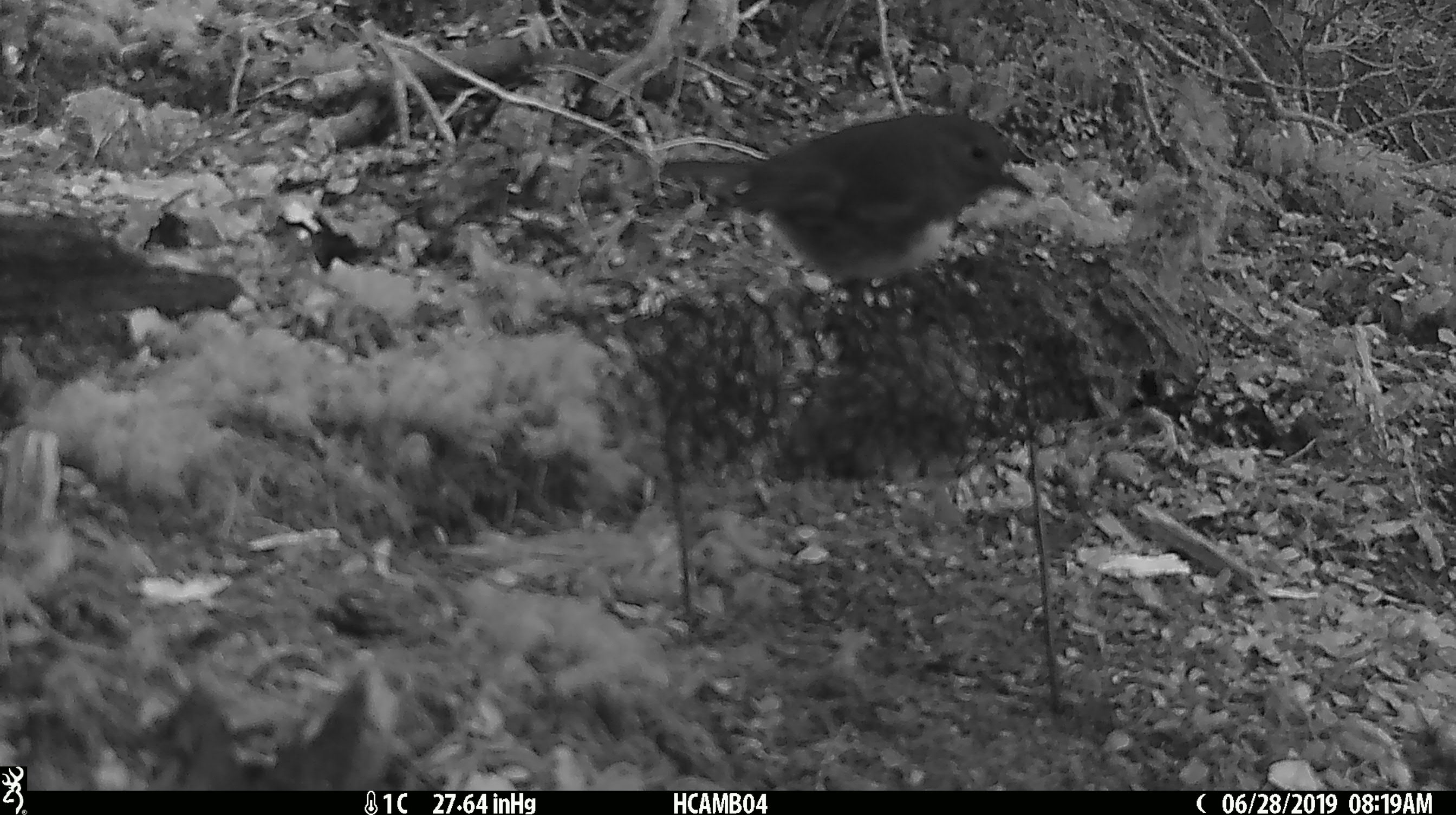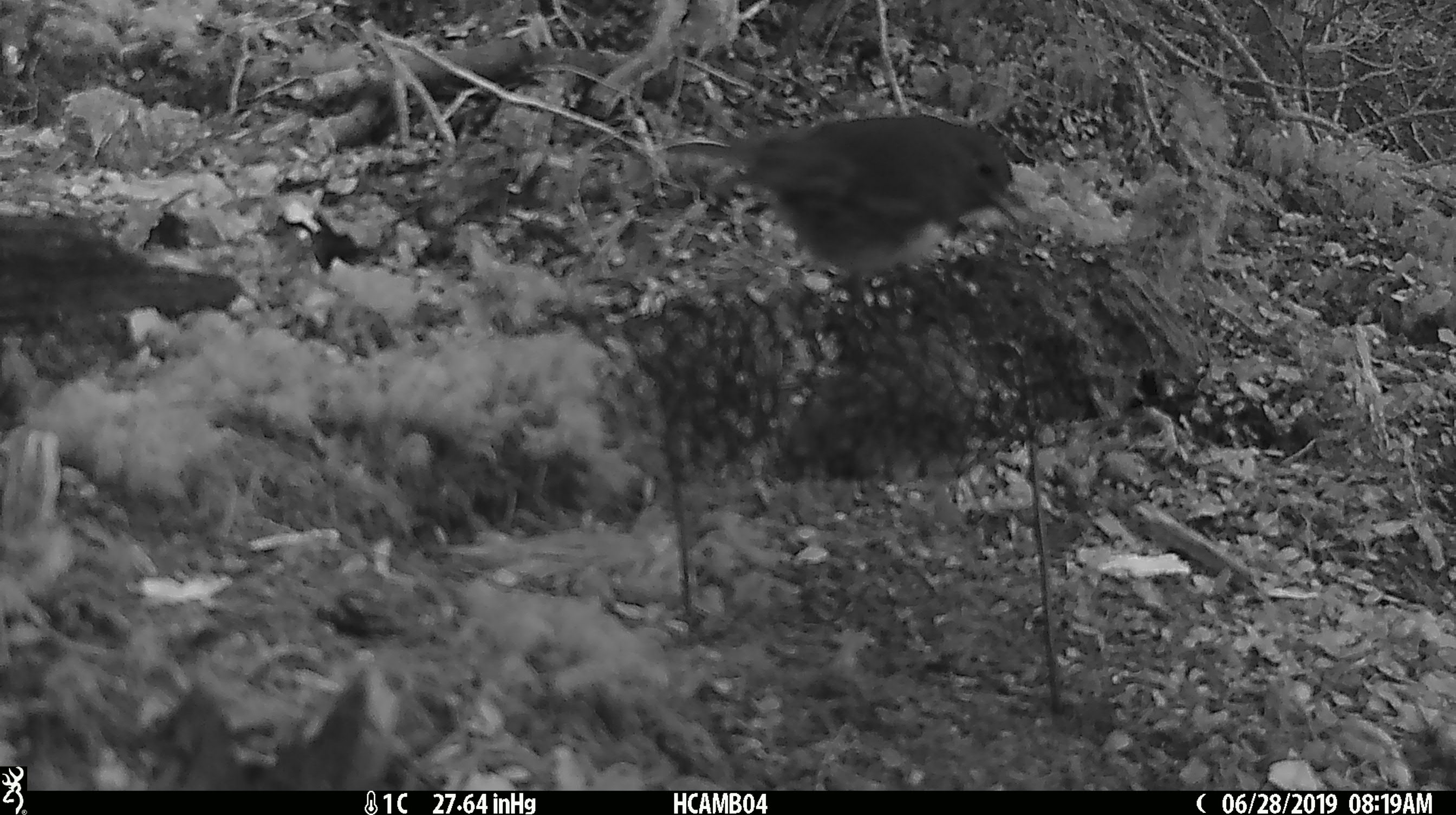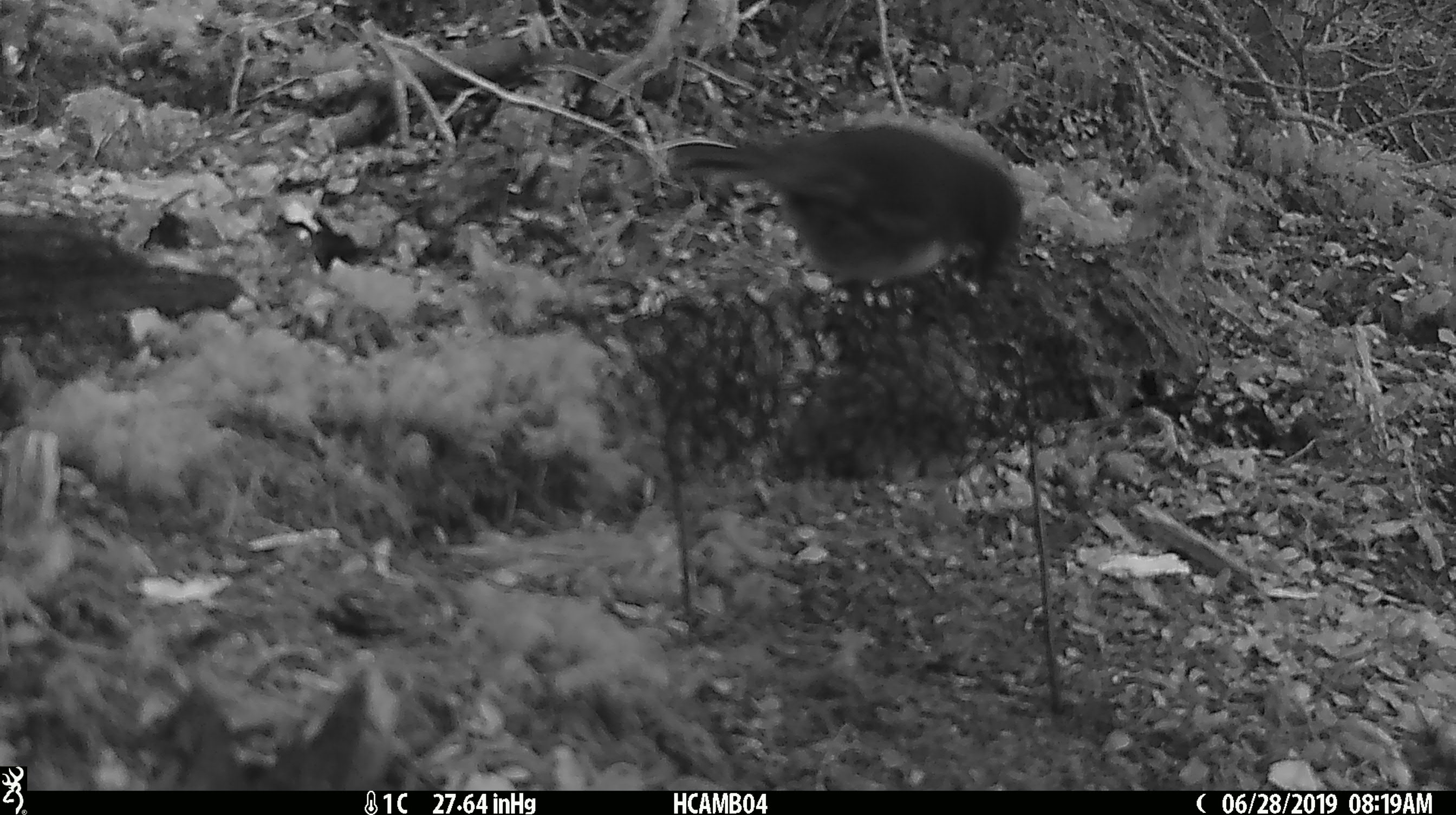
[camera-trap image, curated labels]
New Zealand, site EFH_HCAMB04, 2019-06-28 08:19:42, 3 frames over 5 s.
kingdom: Animalia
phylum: Chordata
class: Aves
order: Passeriformes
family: Petroicidae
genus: Petroica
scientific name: Petroica australis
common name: new zealand robin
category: robin